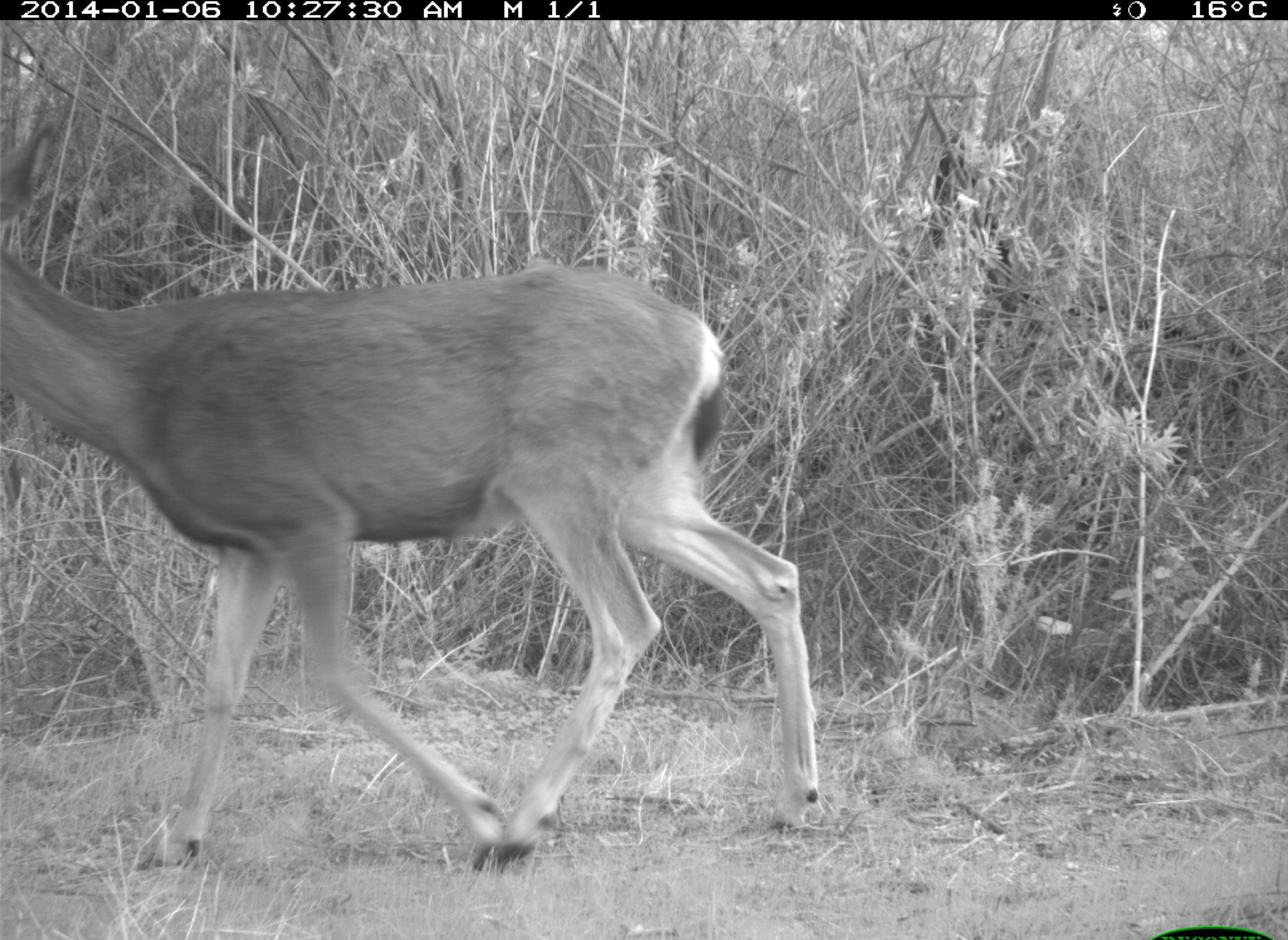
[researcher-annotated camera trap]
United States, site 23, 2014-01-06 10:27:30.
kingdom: Animalia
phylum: Chordata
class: Mammalia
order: Artiodactyla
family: Cervidae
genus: Odocoileus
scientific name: Odocoileus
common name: deer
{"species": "deer (Odocoileus)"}